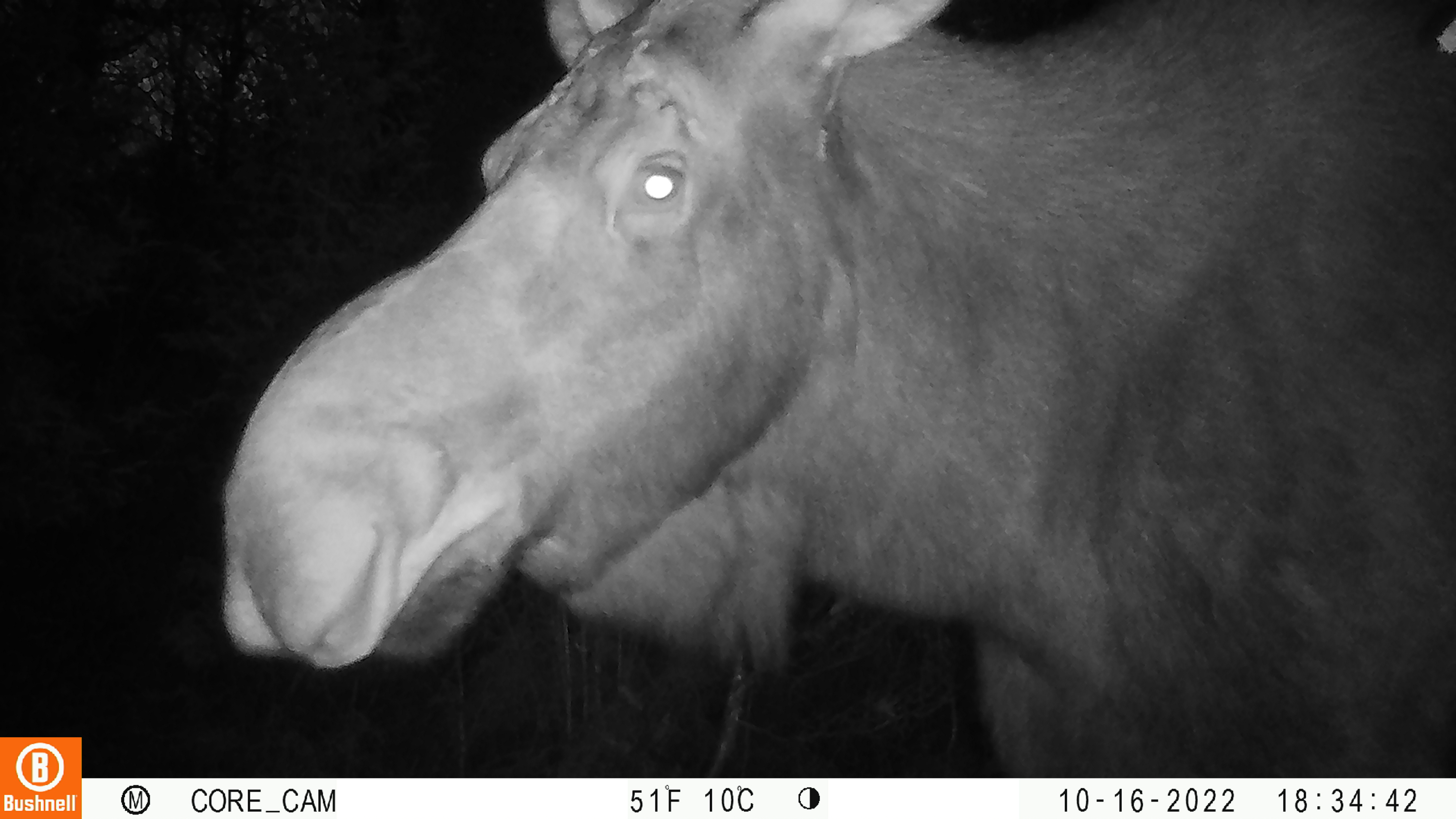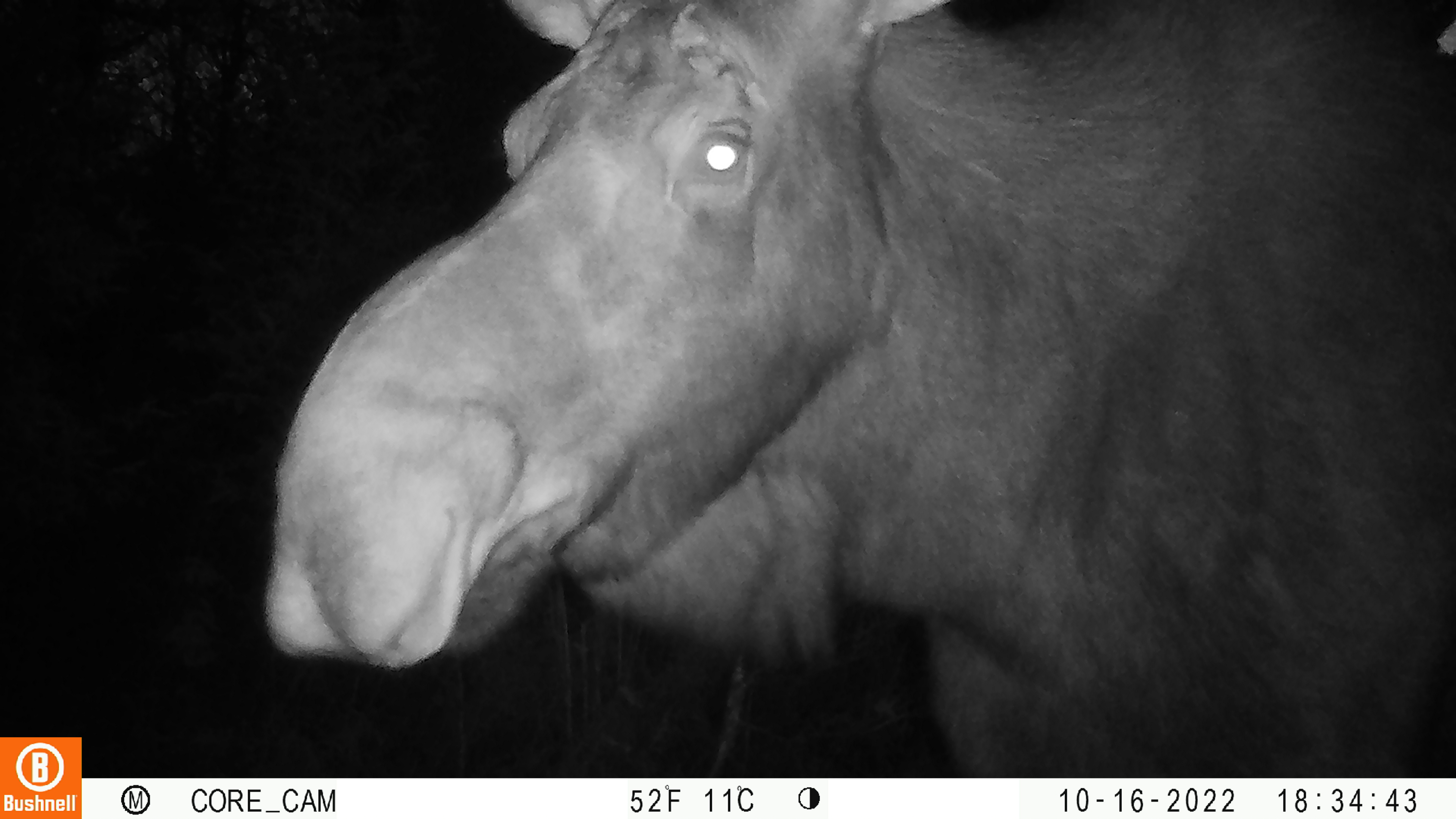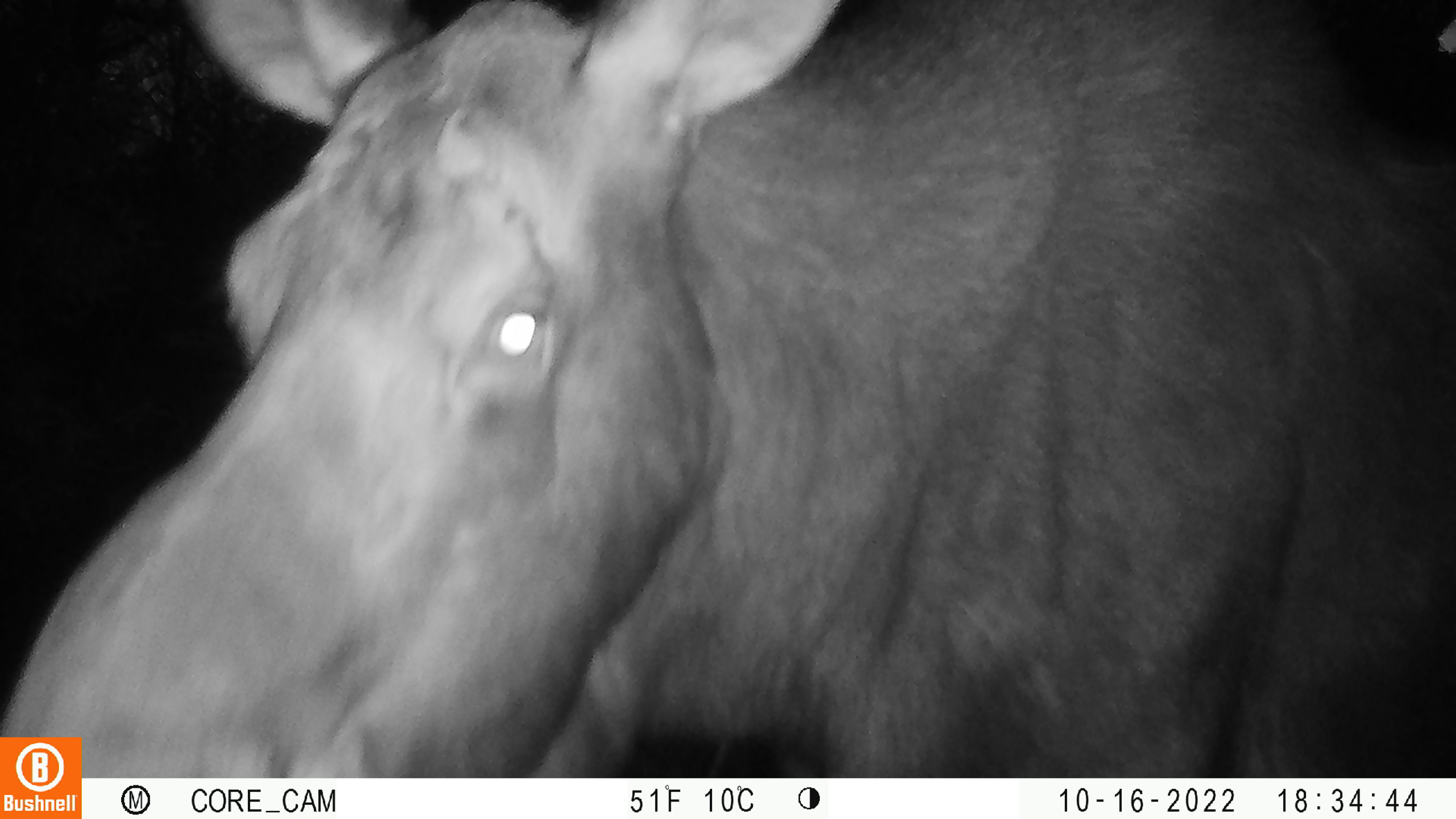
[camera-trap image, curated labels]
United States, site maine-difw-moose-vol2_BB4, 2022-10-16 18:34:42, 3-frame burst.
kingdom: Animalia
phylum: Chordata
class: Mammalia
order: Artiodactyla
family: Cervidae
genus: Alces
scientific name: Alces alces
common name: moose